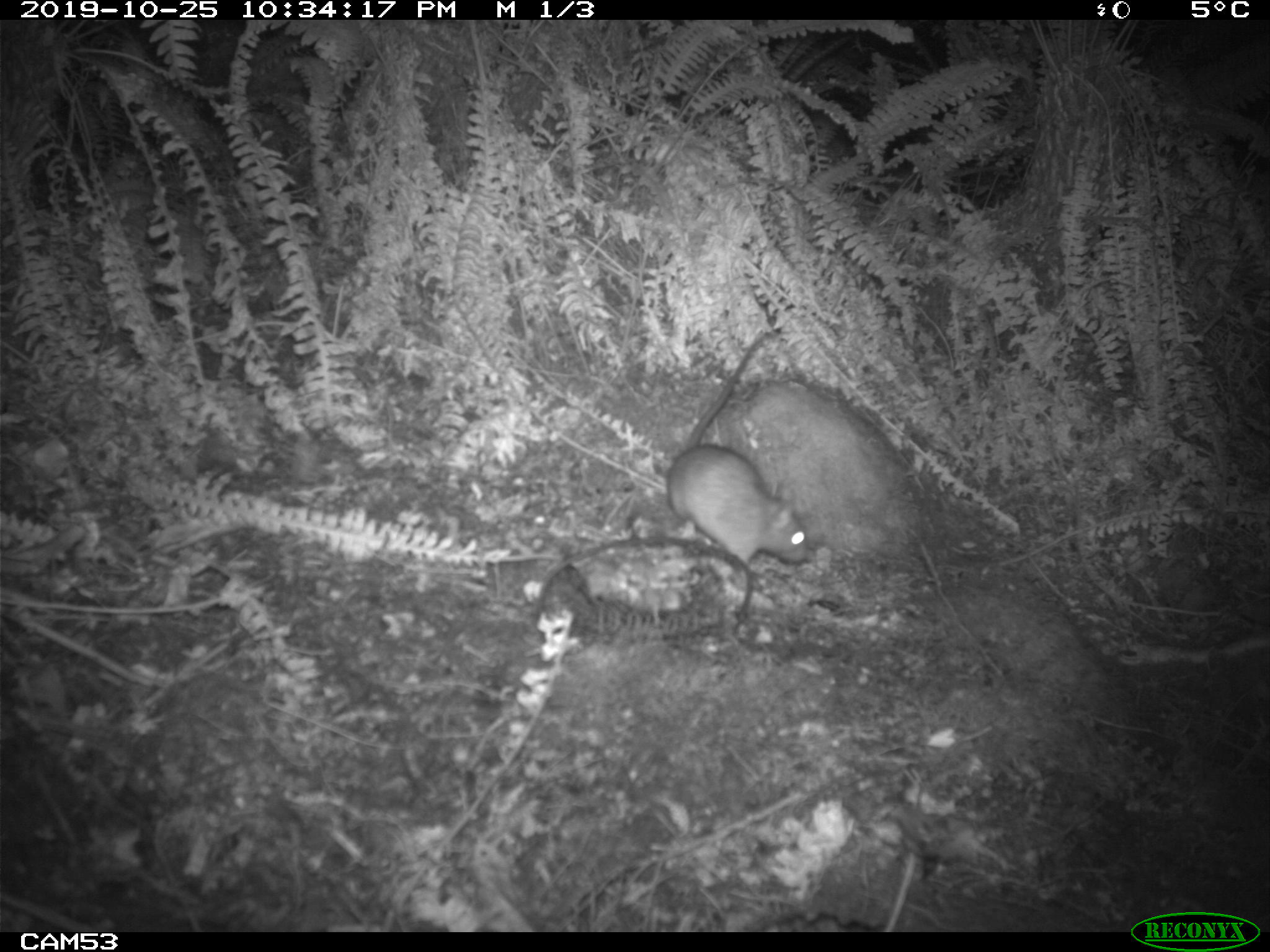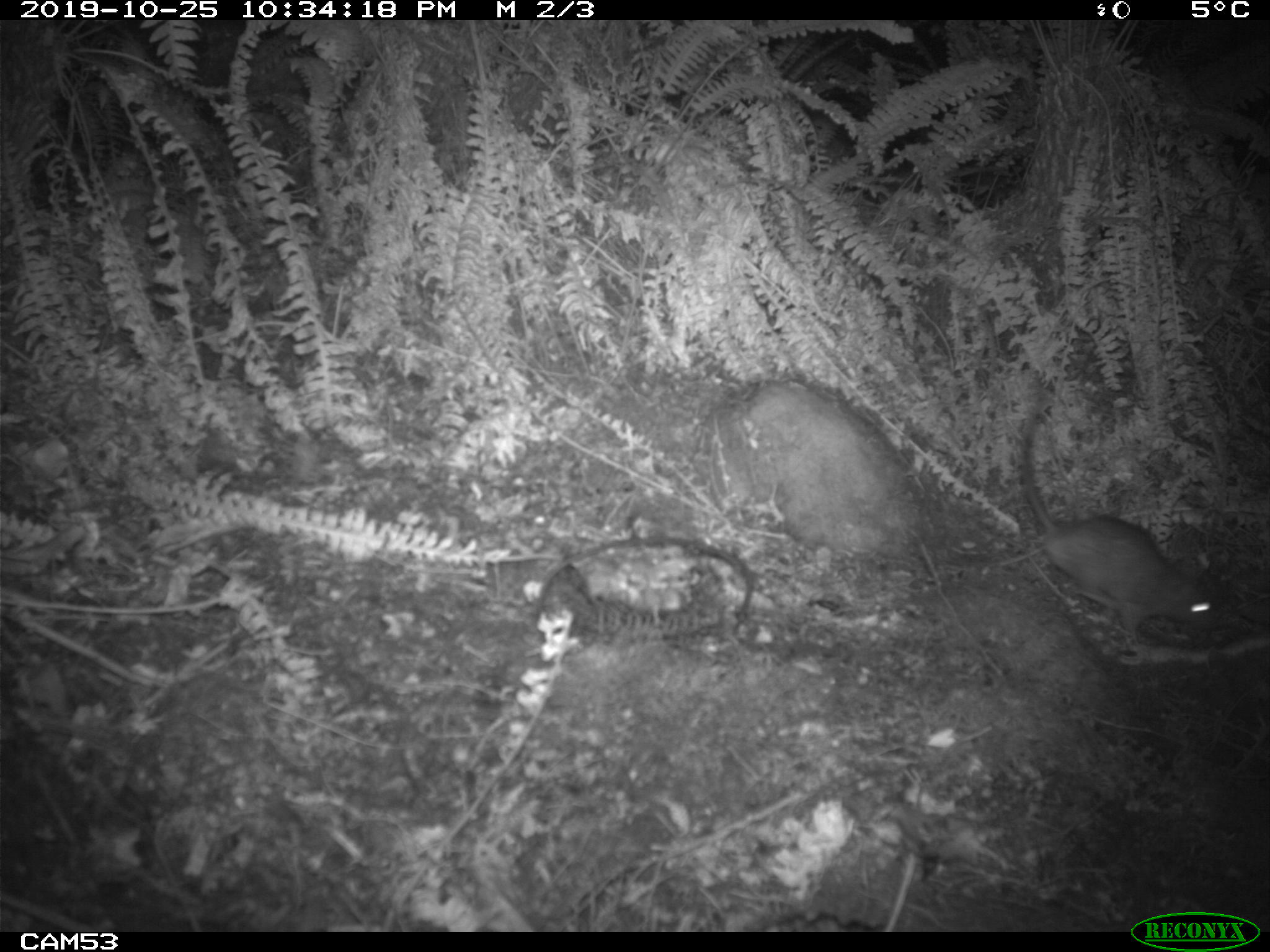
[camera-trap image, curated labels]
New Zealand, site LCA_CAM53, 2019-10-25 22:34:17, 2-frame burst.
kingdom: Animalia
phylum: Chordata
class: Mammalia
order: Rodentia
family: Muridae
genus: Mus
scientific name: Mus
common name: mouse